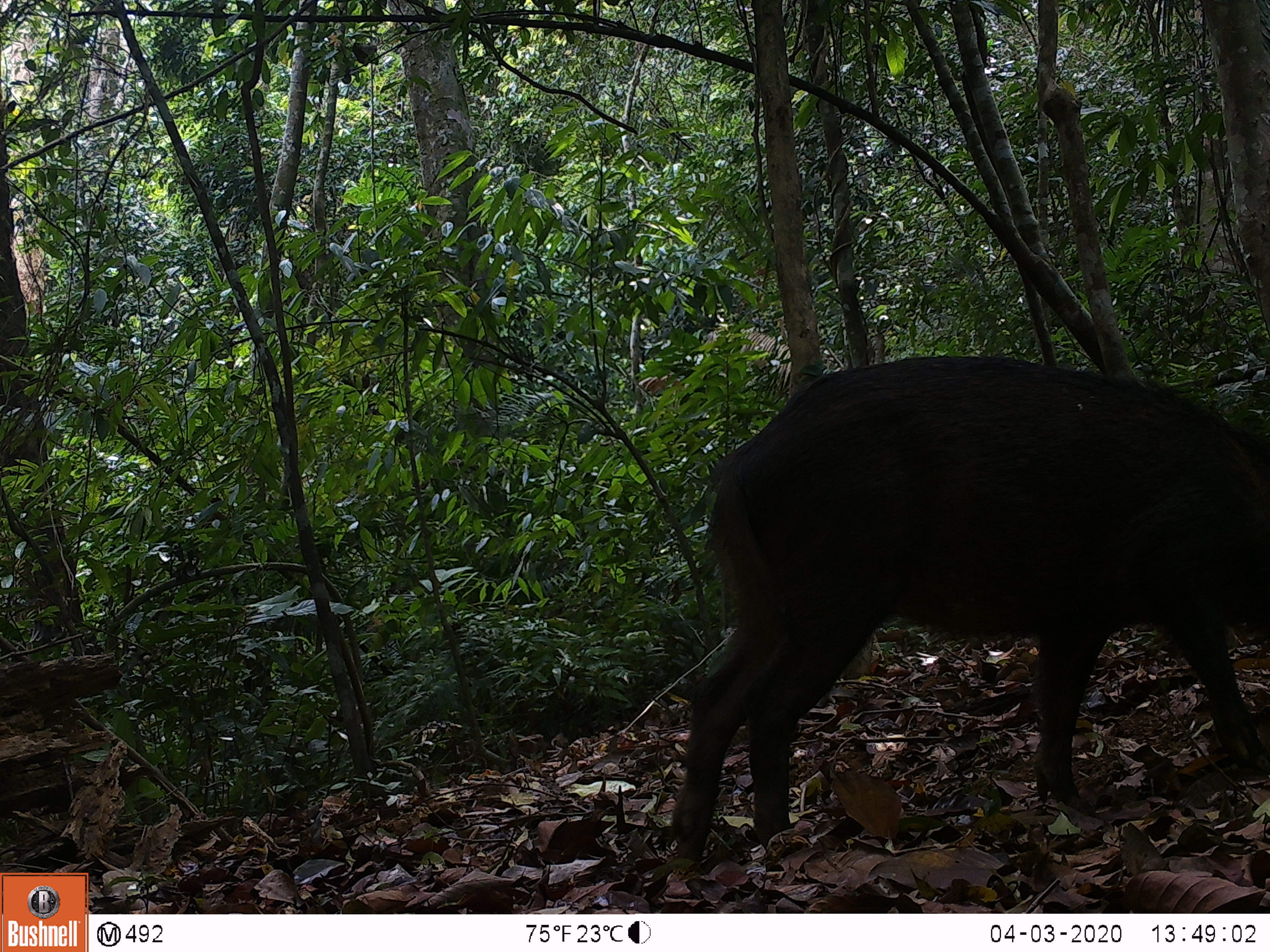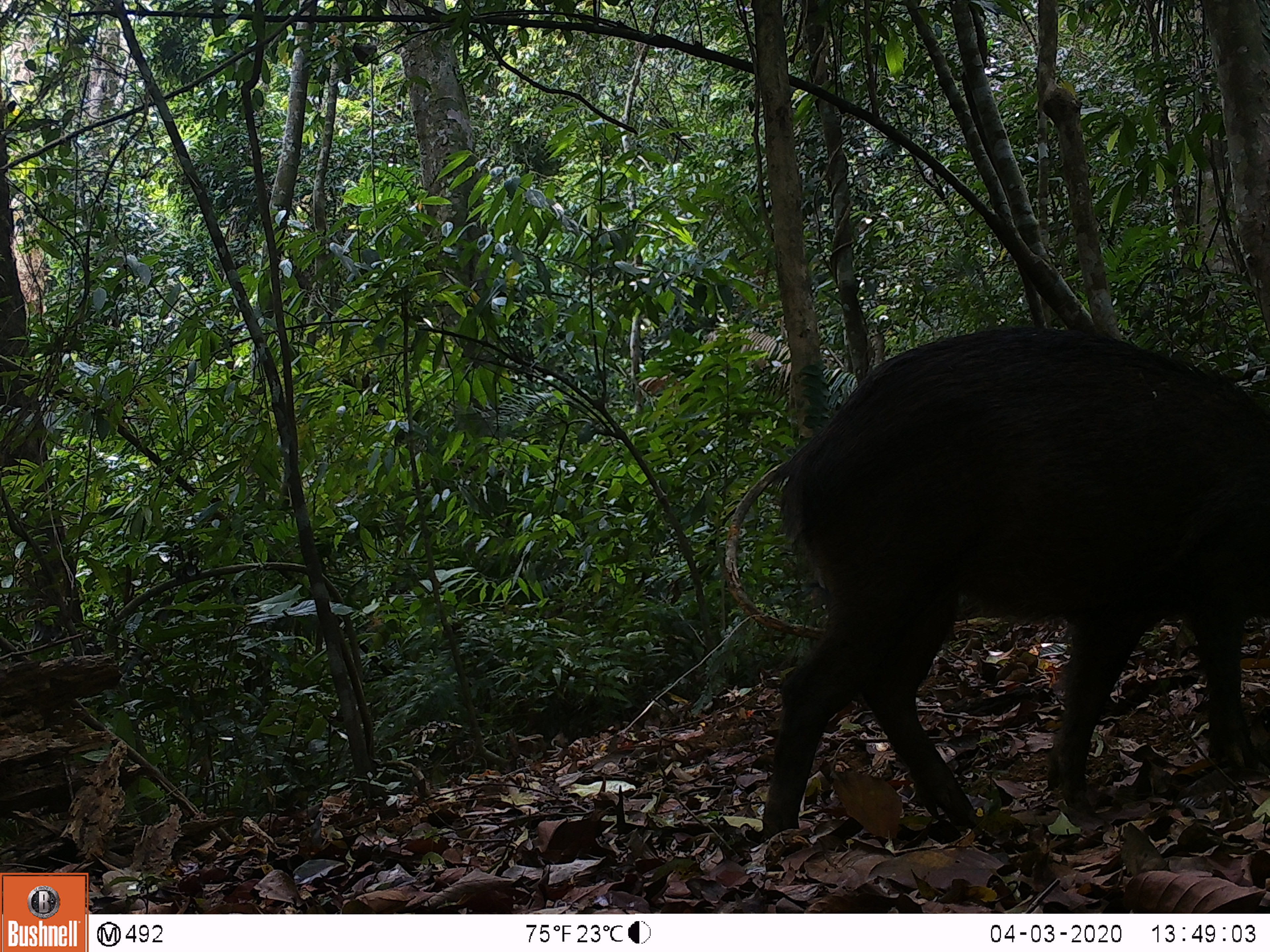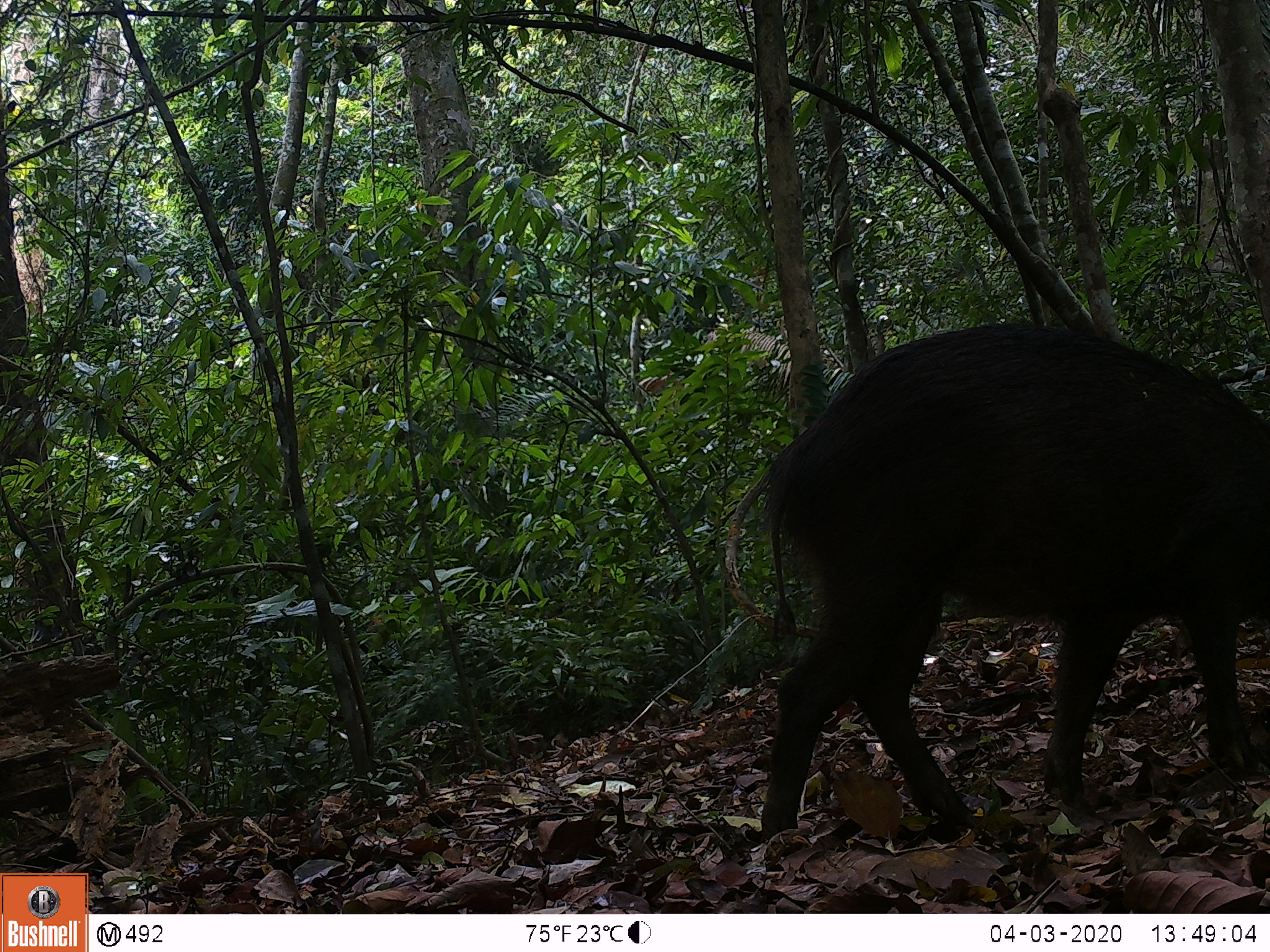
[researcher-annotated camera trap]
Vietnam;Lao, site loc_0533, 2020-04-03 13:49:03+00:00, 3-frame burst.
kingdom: Animalia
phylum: Chordata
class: Mammalia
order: Artiodactyla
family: Suidae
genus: Sus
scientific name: Sus scrofa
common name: eurasian wild pig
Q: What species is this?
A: Eurasian wild pig (Sus scrofa).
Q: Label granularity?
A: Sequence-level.